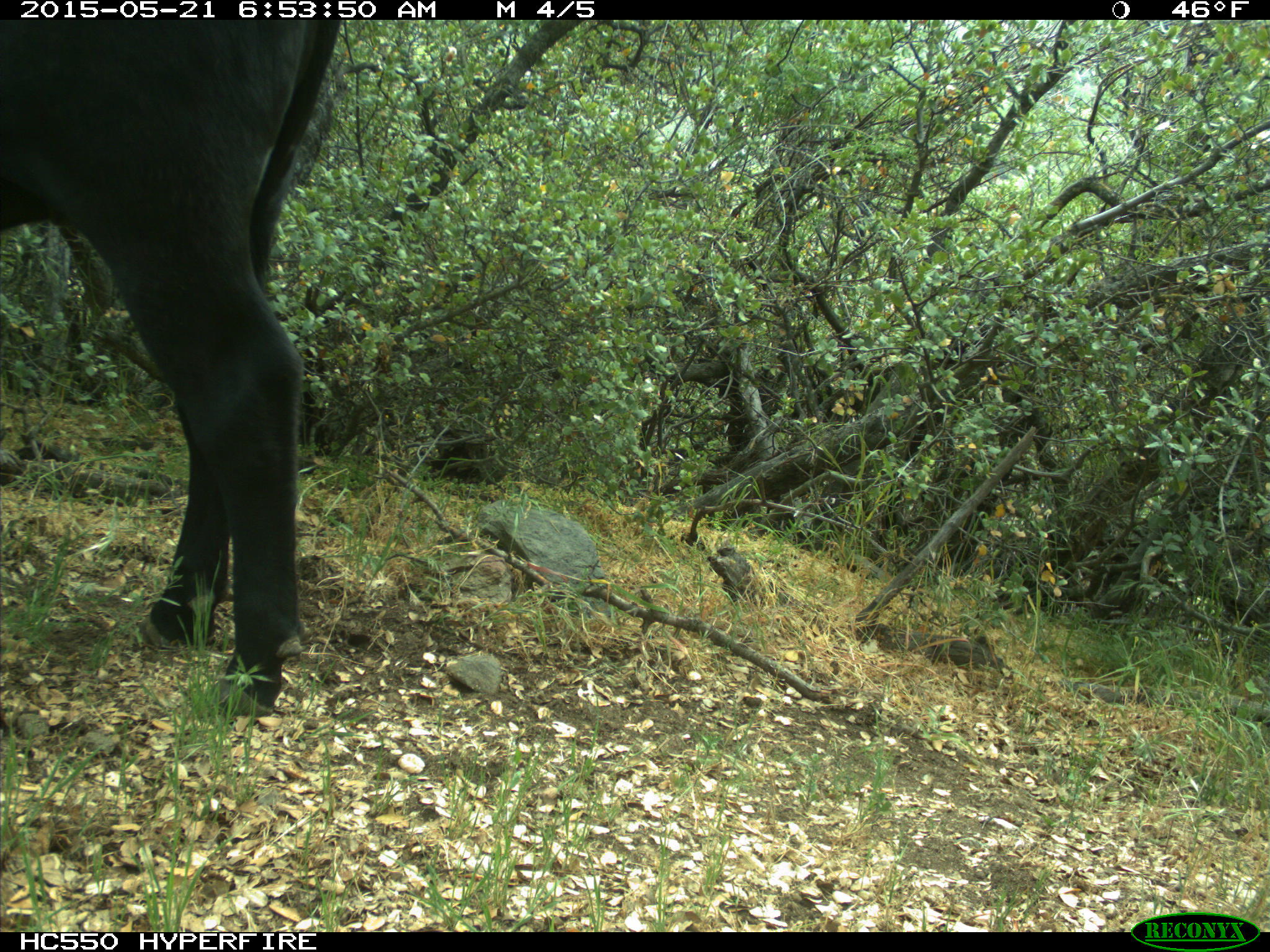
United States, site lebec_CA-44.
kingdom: Animalia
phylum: Chordata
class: Mammalia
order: Artiodactyla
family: Bovidae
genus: Bos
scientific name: Bos taurus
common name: domestic cow